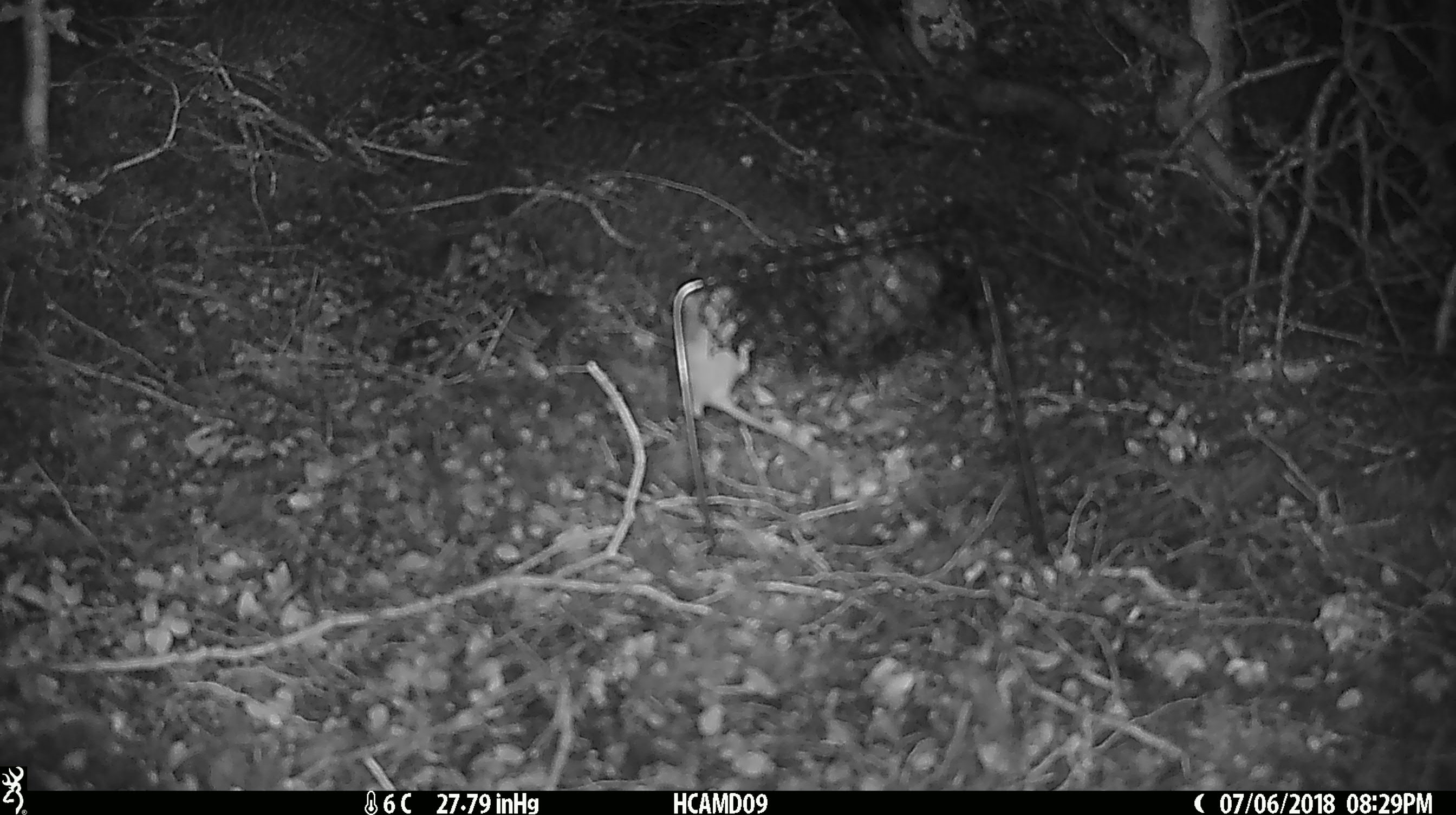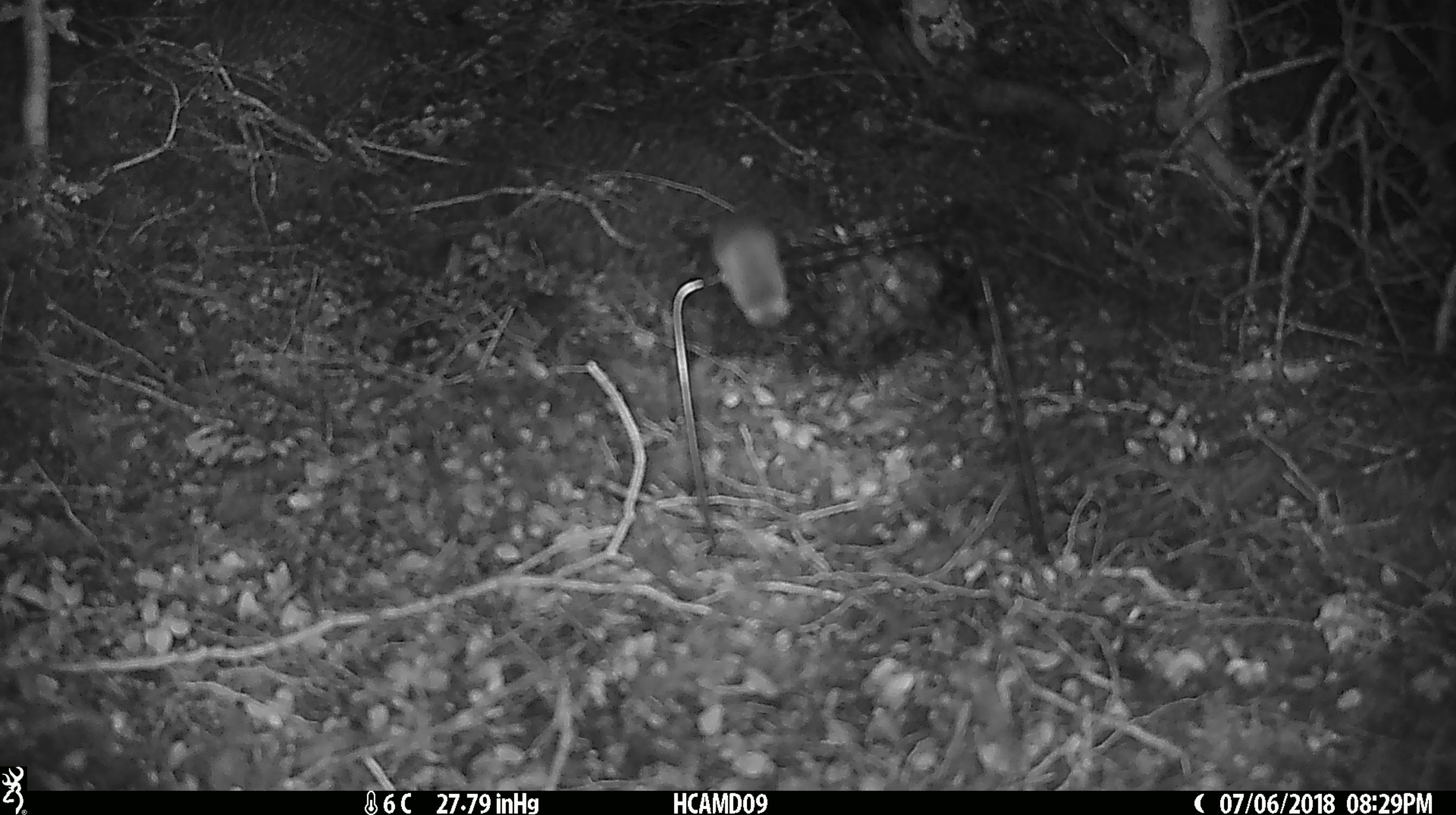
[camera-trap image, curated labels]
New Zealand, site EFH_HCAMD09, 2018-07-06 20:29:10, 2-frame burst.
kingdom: Animalia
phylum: Chordata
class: Mammalia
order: Rodentia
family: Muridae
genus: Mus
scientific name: Mus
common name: mouse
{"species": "mouse (Mus)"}